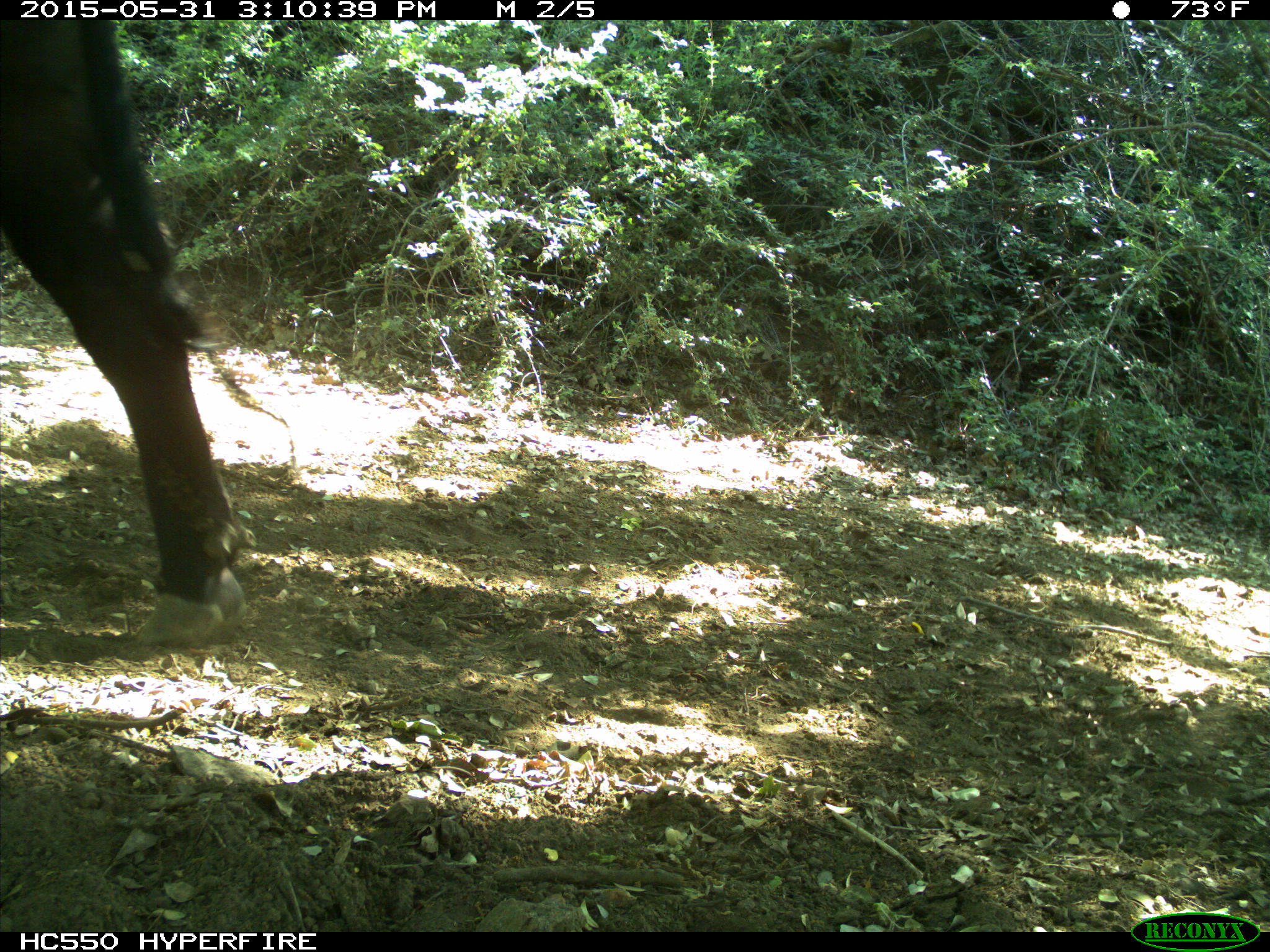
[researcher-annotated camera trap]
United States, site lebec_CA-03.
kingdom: Animalia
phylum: Chordata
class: Mammalia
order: Artiodactyla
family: Bovidae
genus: Bos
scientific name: Bos taurus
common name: domestic cow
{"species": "Bos taurus (domestic cow)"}